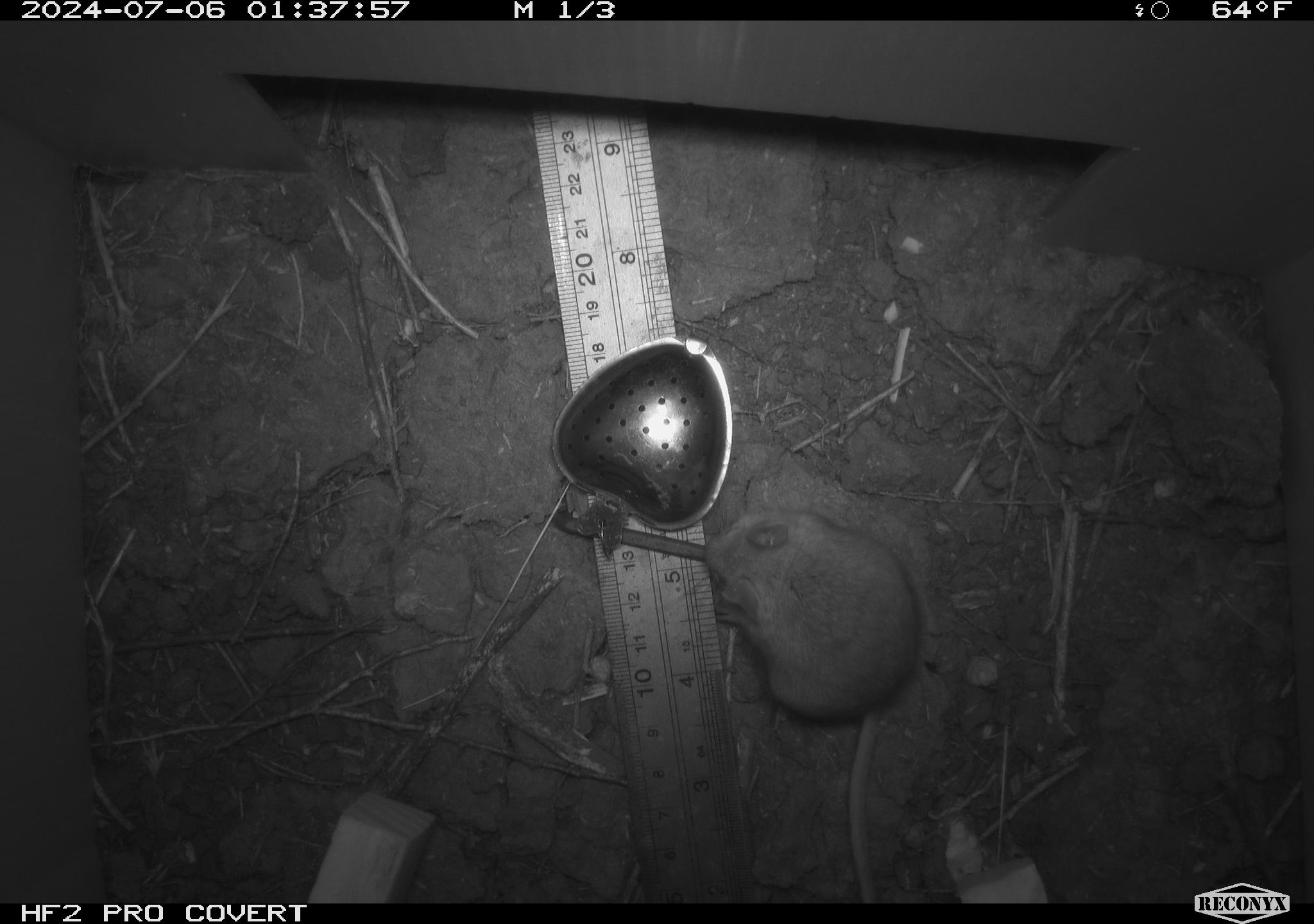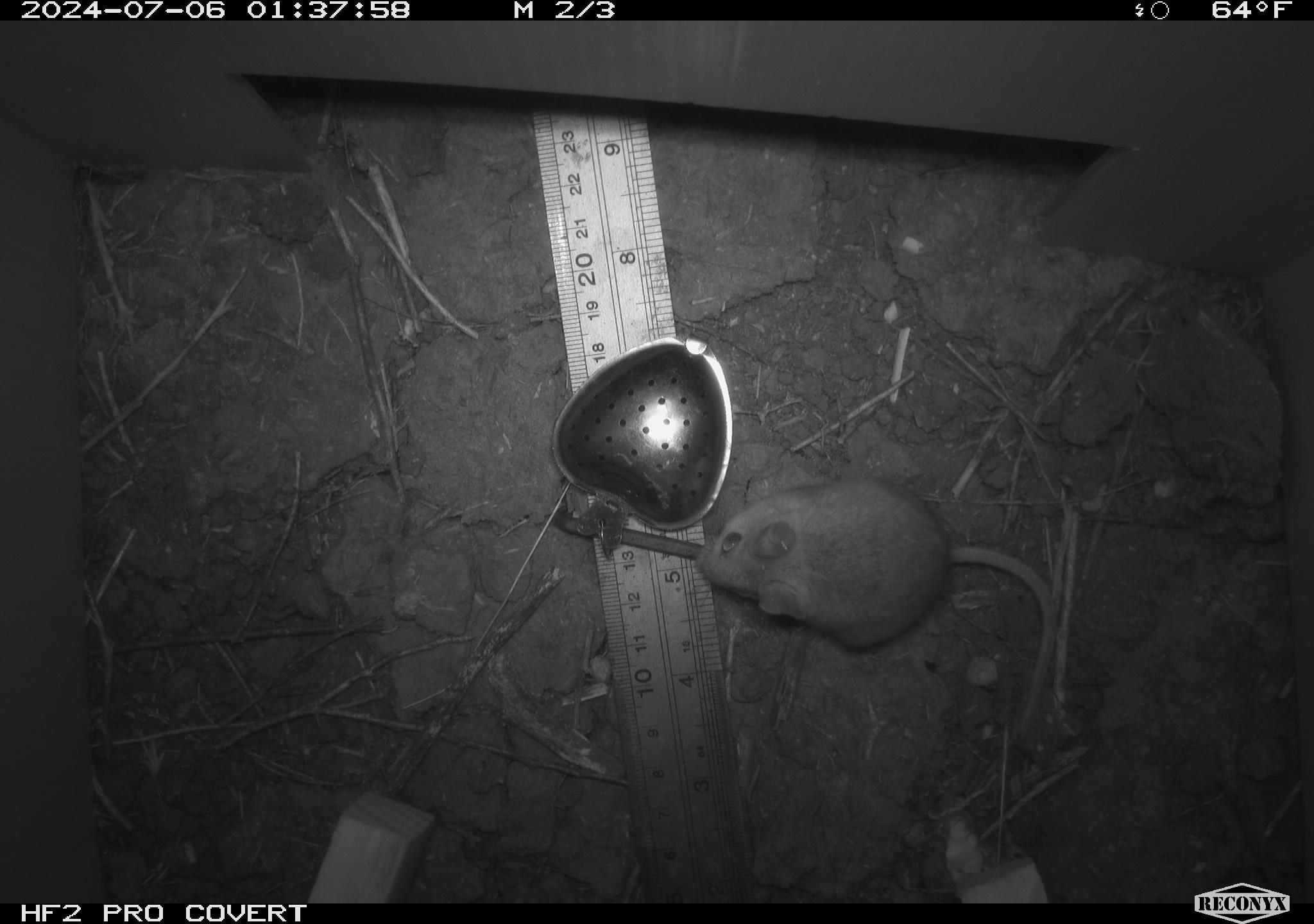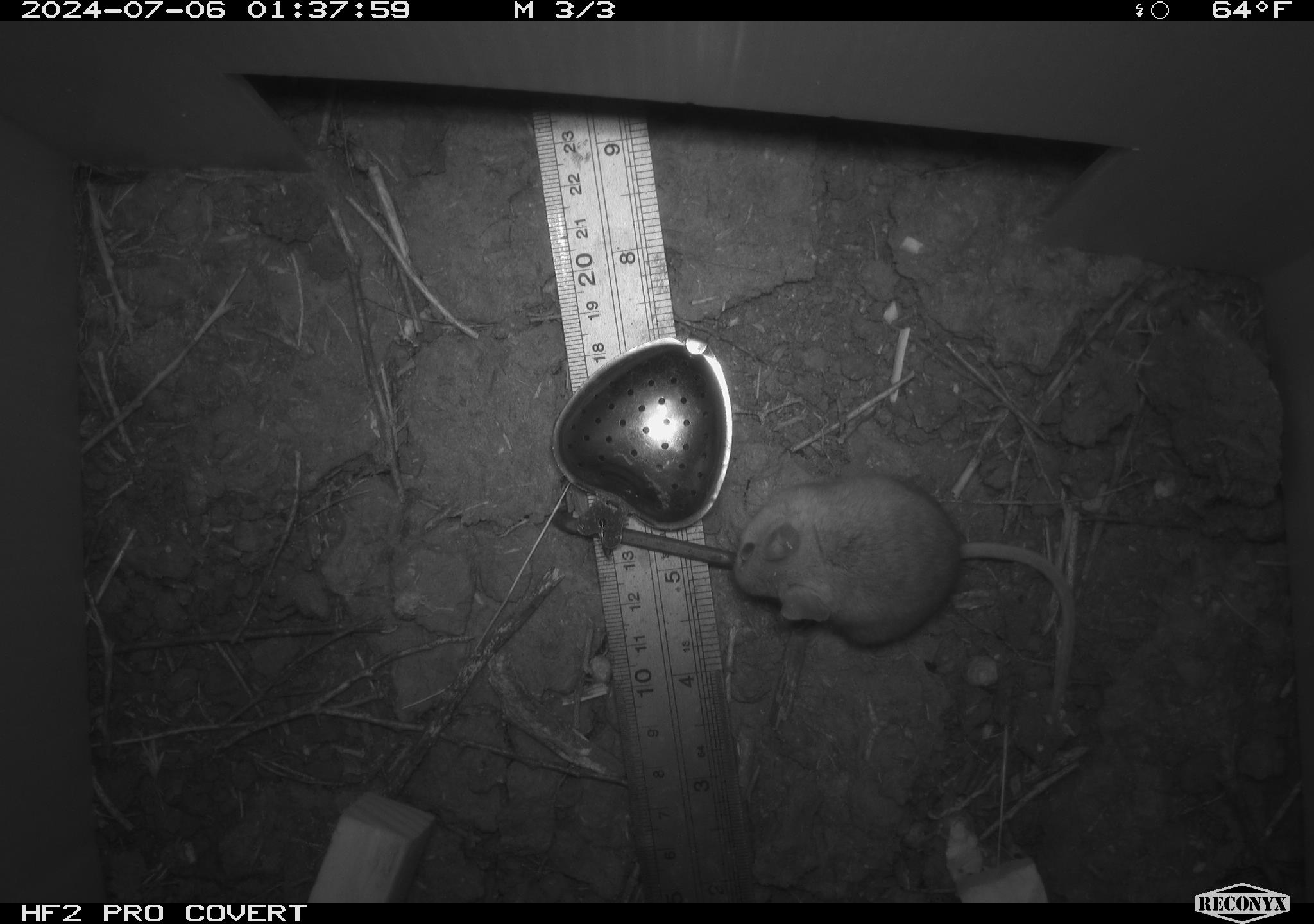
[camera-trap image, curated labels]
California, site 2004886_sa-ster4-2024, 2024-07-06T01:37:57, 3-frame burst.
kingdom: Animalia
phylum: Chordata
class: Mammalia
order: Rodentia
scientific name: Rodentia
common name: mouse species